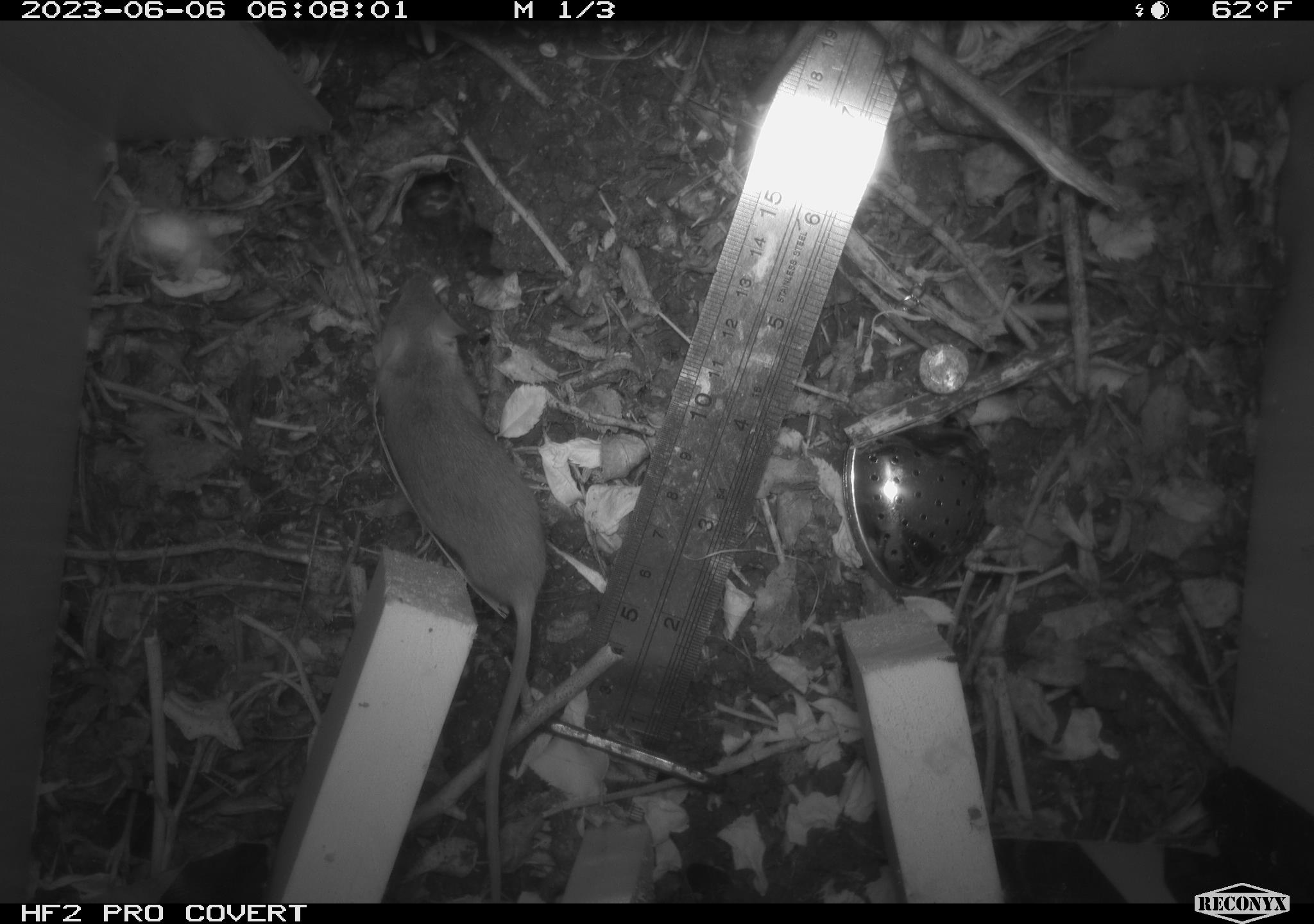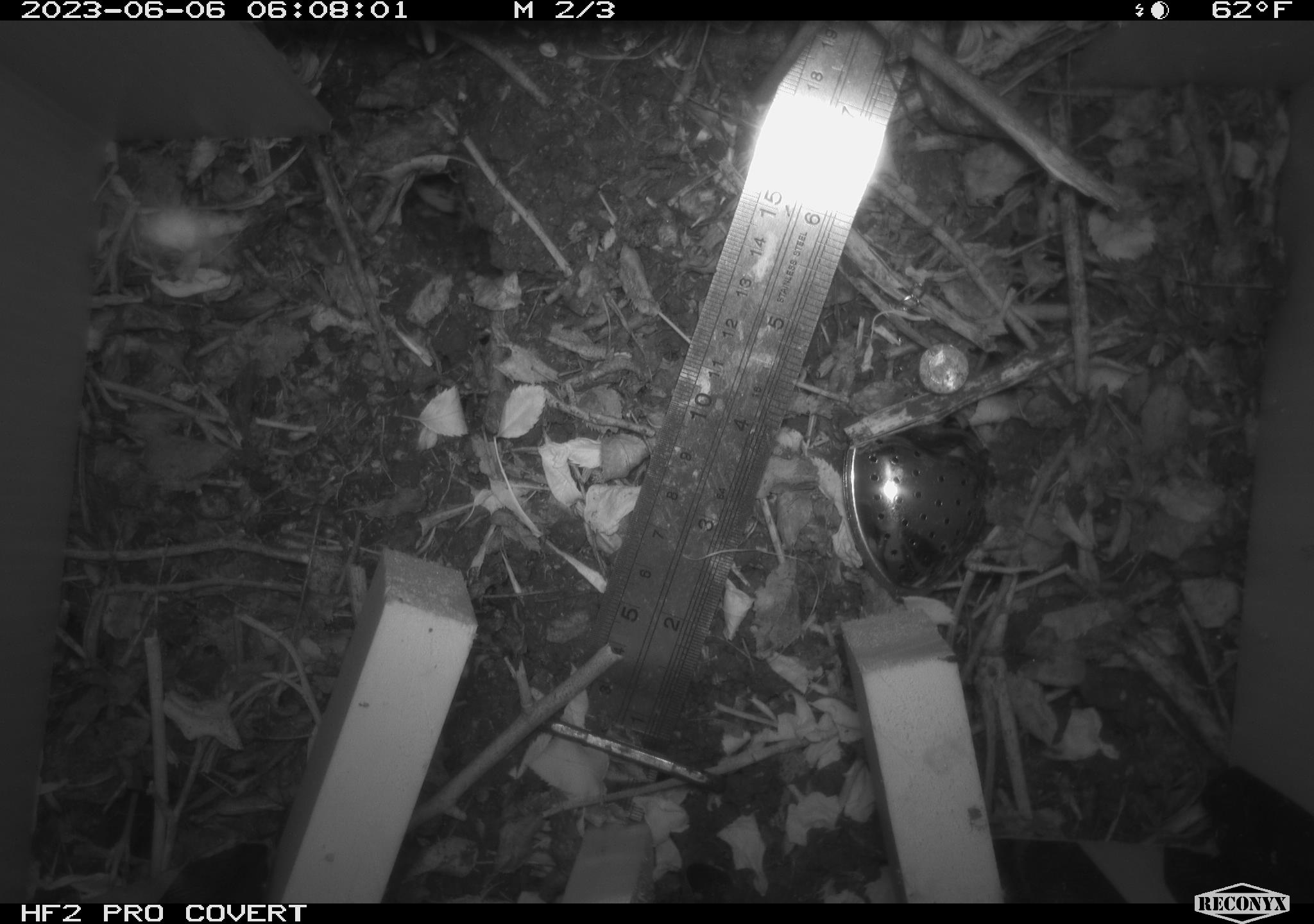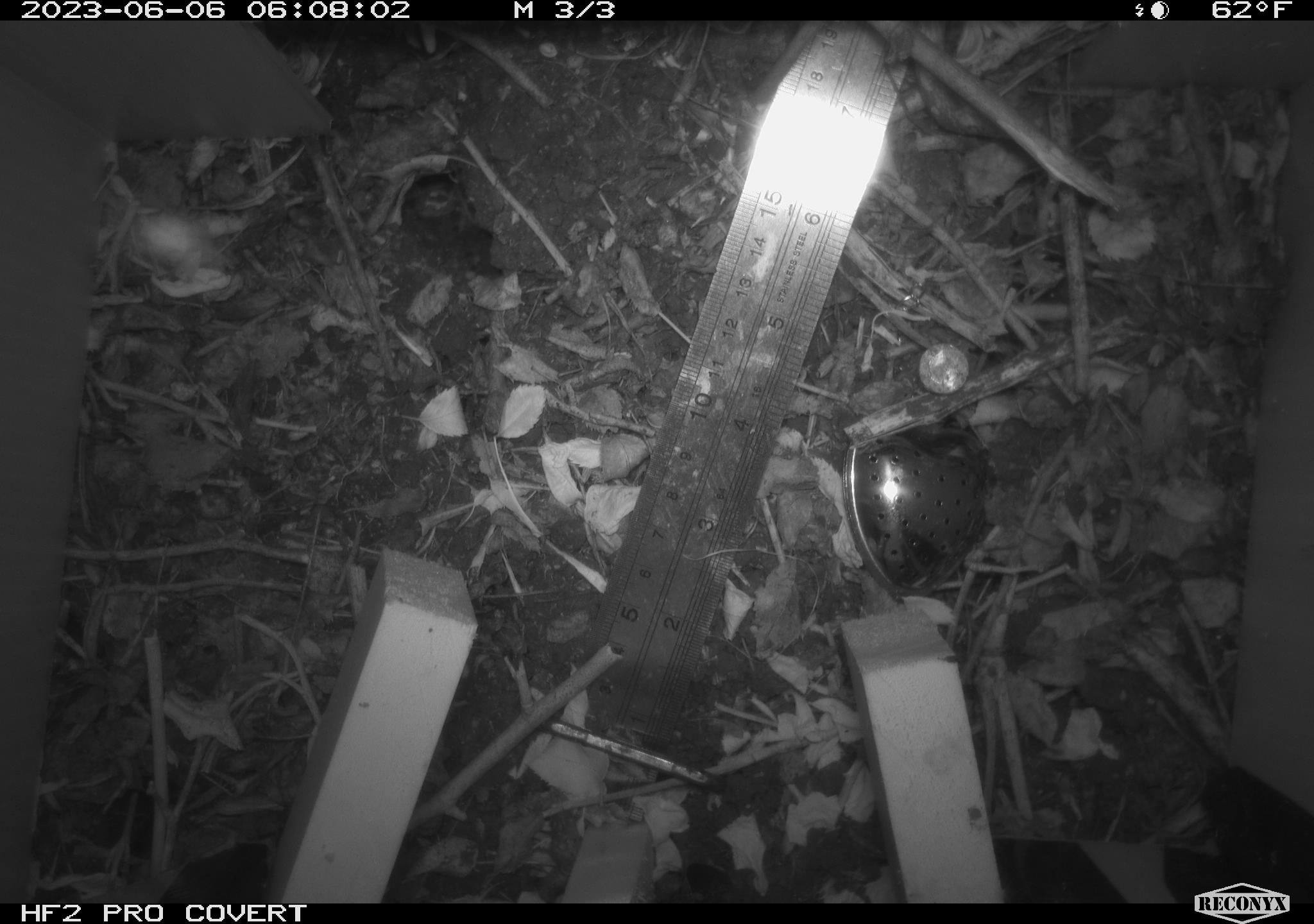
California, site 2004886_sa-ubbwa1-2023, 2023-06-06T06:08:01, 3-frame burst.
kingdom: Animalia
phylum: Chordata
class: Mammalia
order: Rodentia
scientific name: Rodentia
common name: mouse species